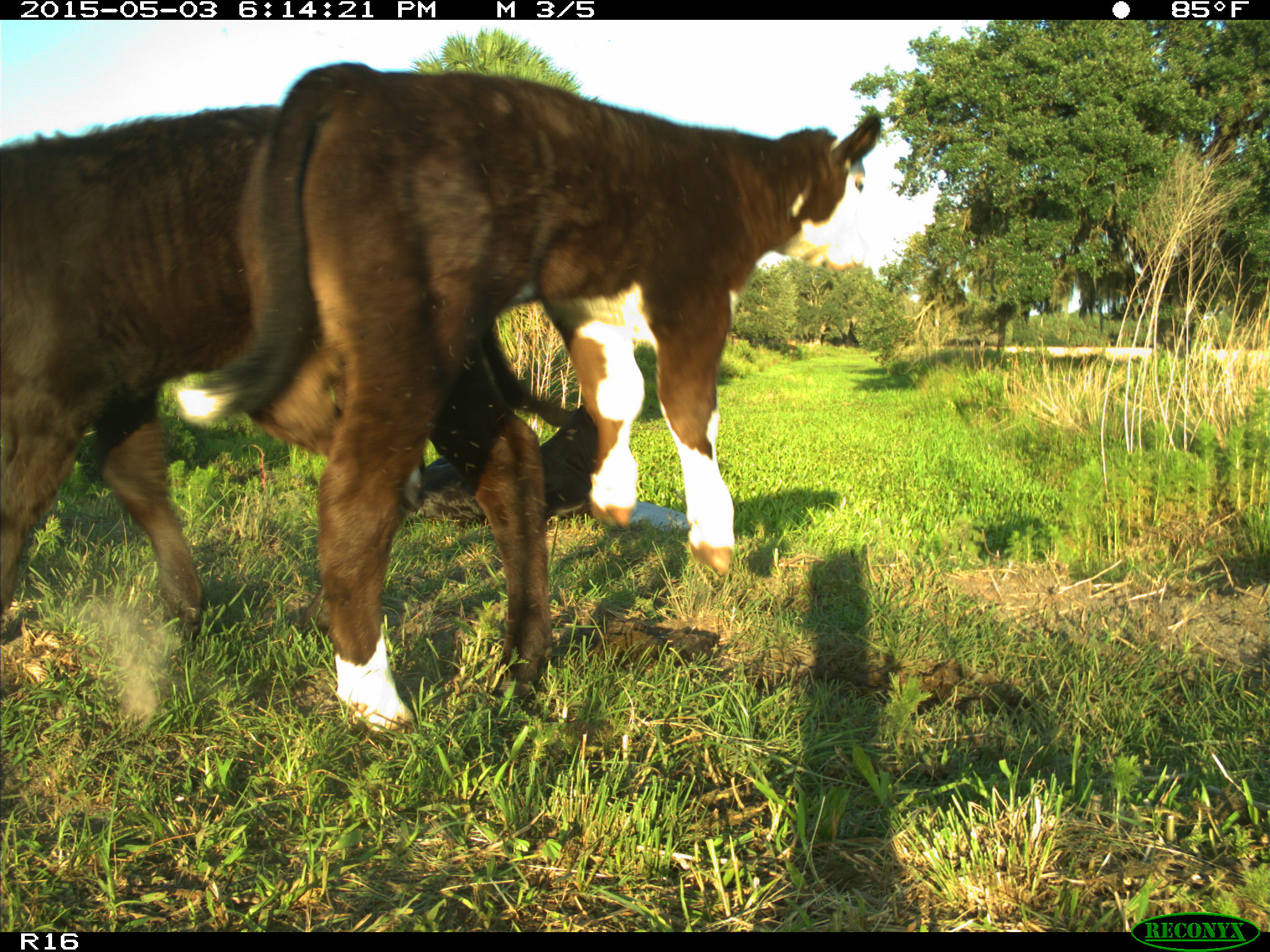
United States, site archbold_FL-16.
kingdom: Animalia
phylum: Chordata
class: Mammalia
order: Artiodactyla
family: Bovidae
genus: Bos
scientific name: Bos taurus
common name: domestic cow